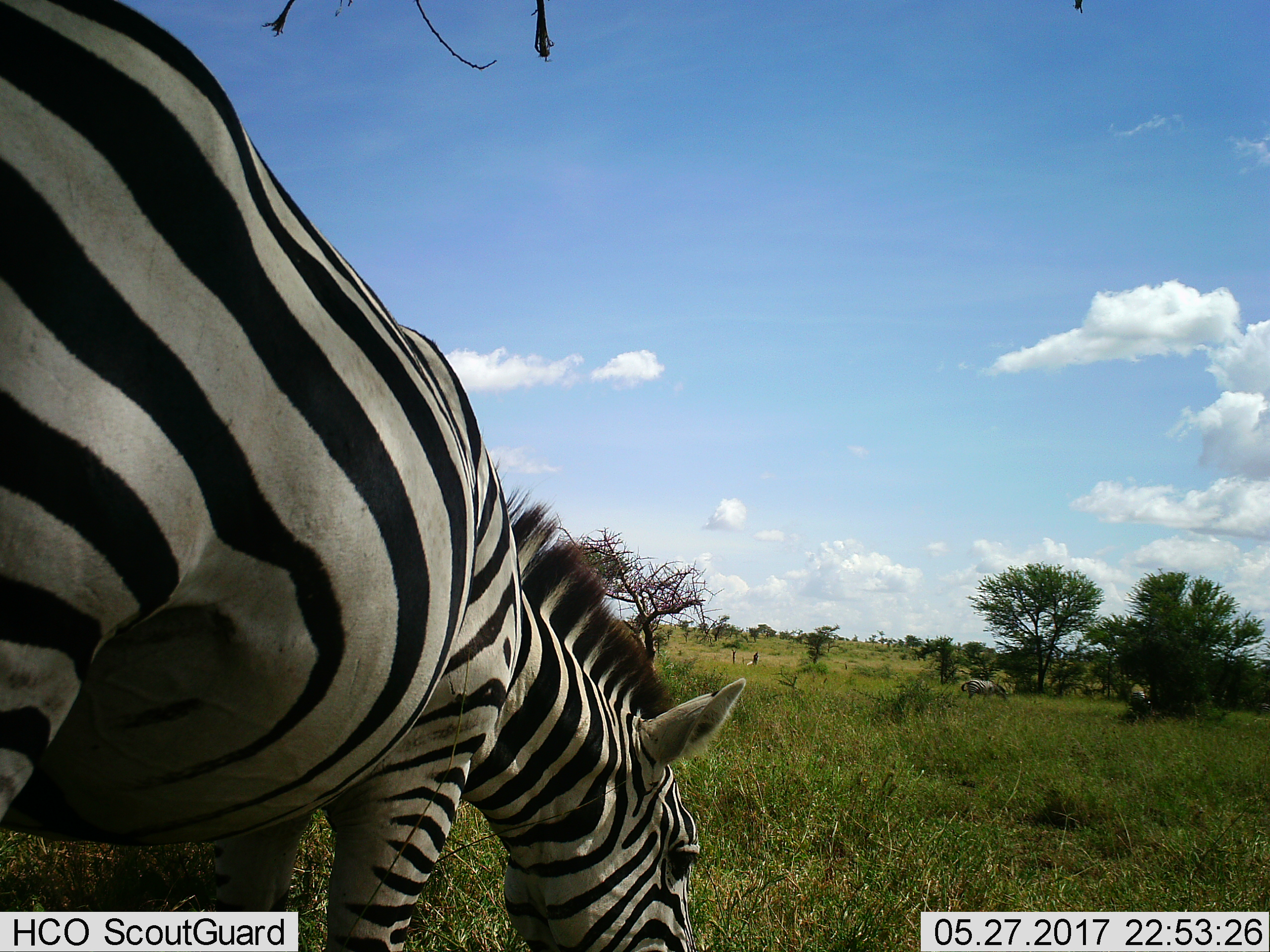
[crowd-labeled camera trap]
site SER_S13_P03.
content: unidentified animal